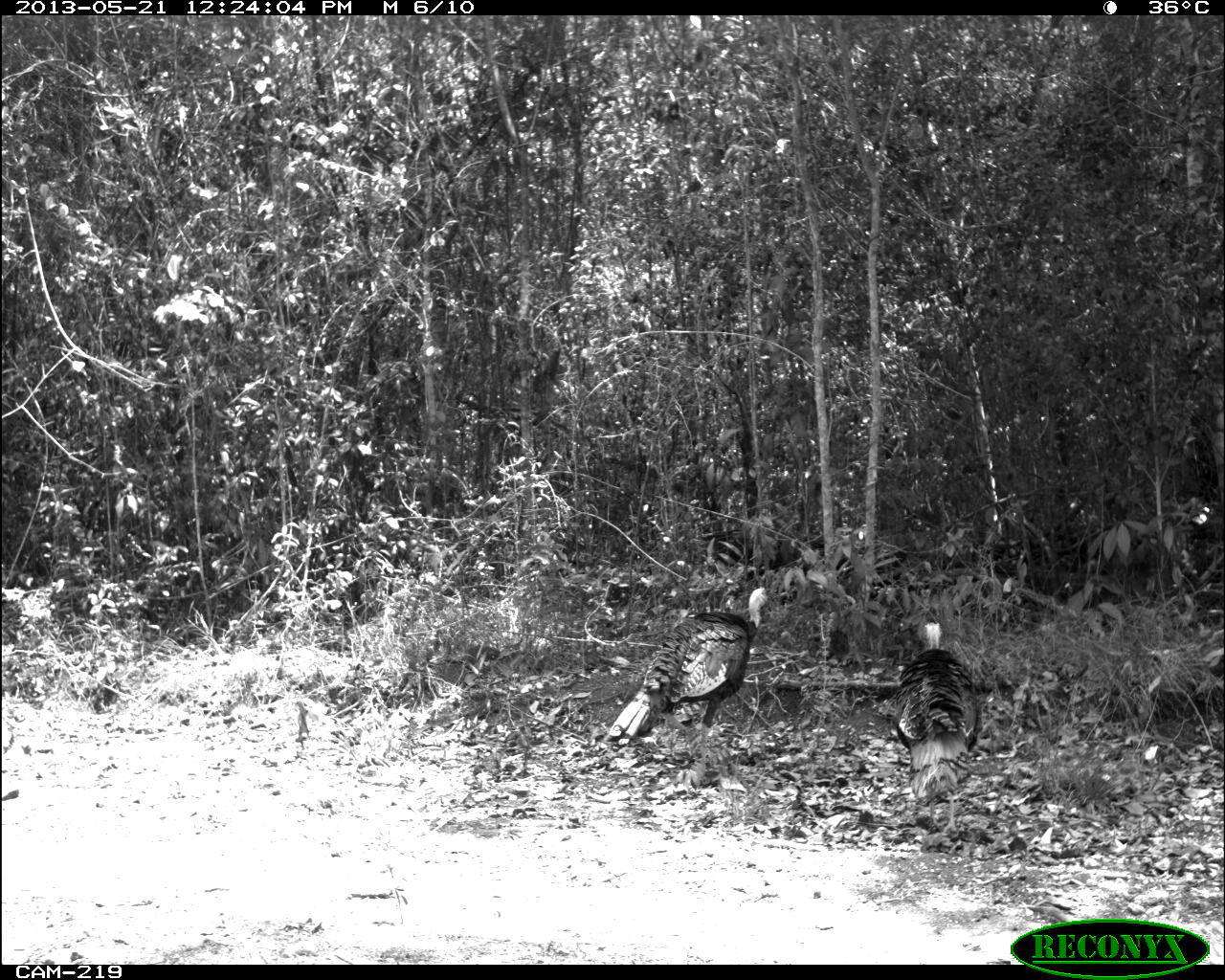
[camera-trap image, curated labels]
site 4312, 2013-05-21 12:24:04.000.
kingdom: Animalia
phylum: Chordata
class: Aves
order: Galliformes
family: Phasianidae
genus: Meleagris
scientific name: Meleagris ocellata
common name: ocellated turkey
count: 2